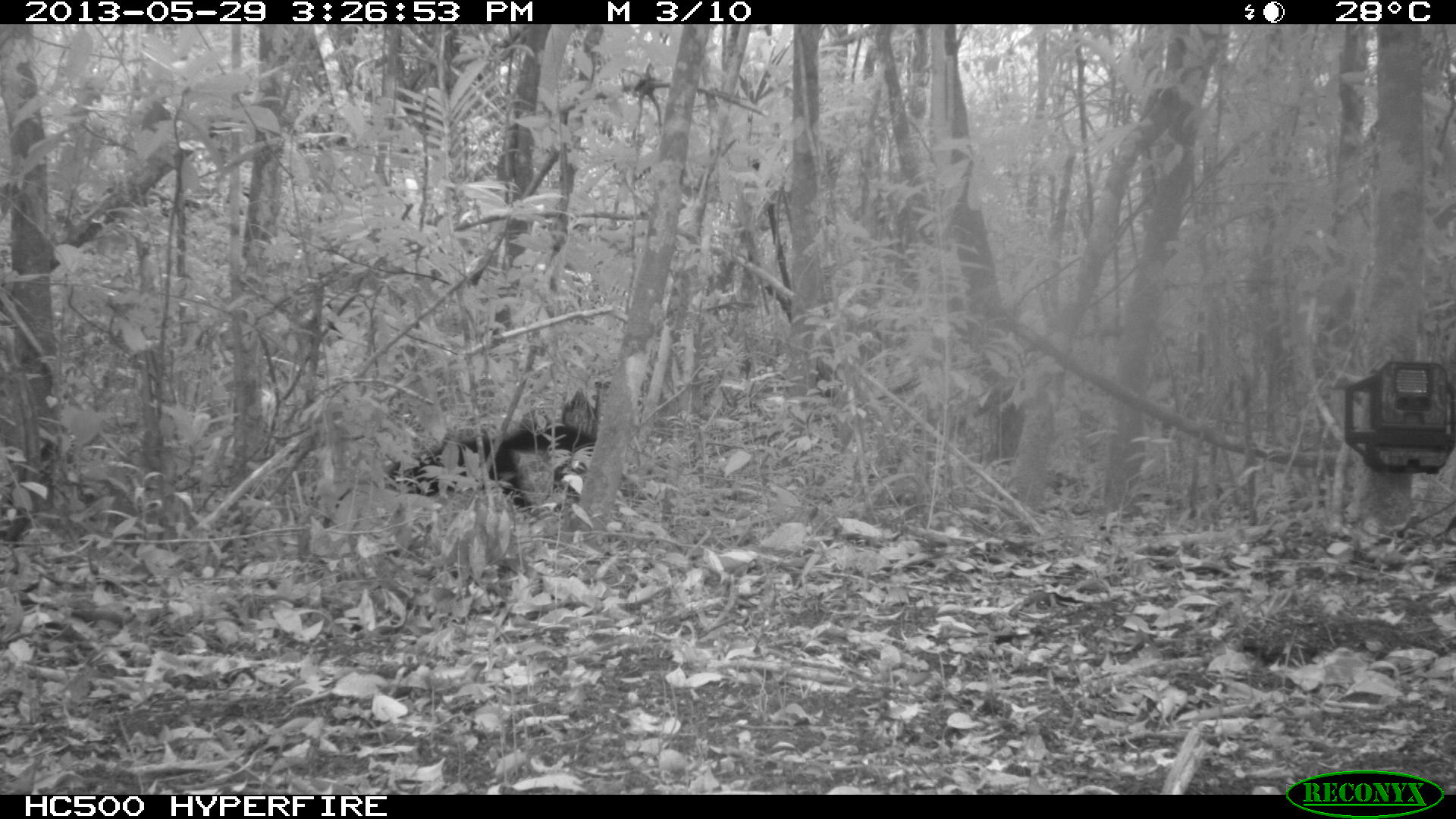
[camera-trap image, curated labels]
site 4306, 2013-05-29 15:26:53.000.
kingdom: Animalia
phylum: Chordata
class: Mammalia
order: Carnivora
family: Mustelidae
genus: Eira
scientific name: Eira barbara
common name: tayra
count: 1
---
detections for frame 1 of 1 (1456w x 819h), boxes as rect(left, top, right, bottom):
eira barbara: rect(296, 422, 672, 573)